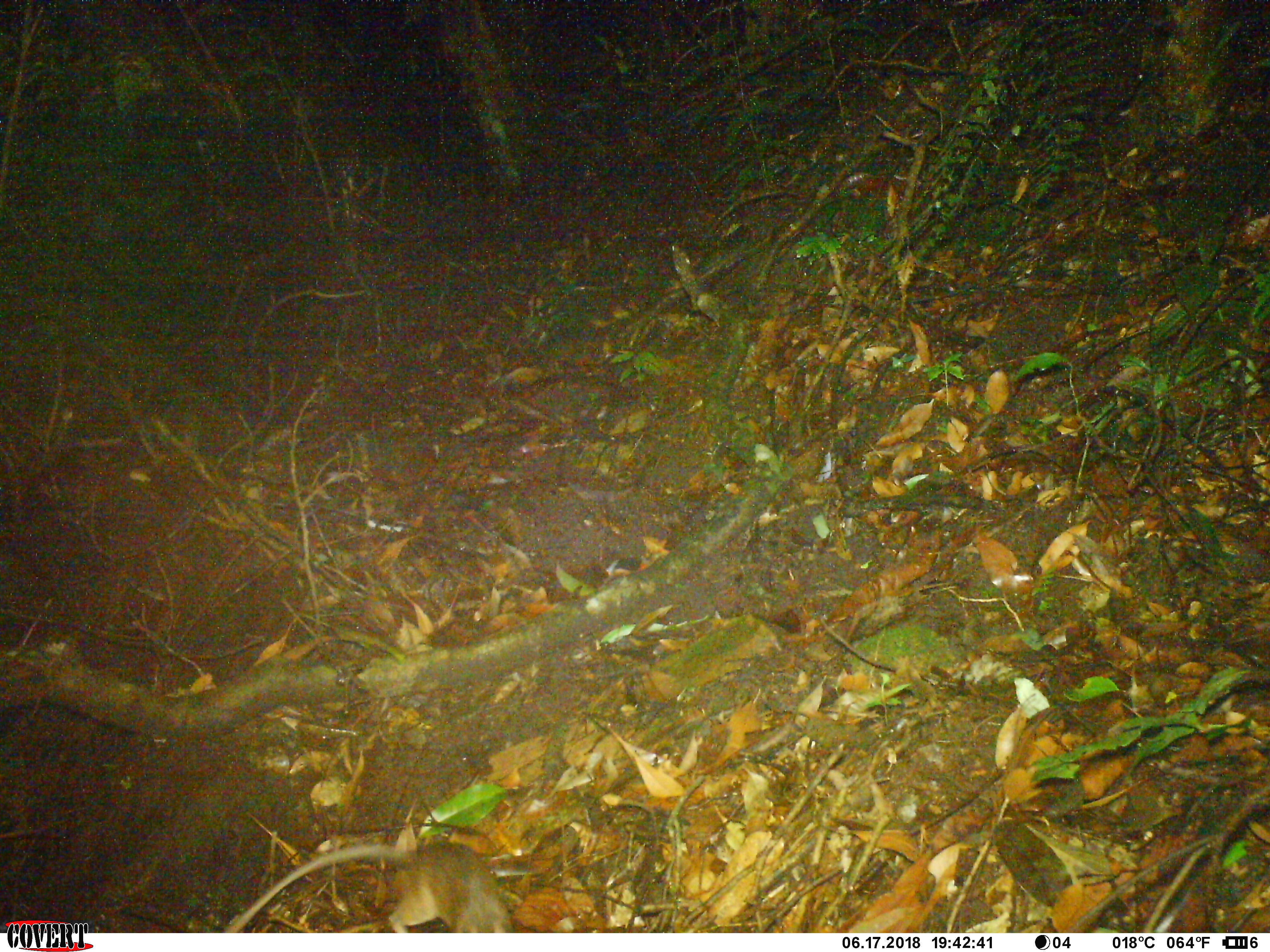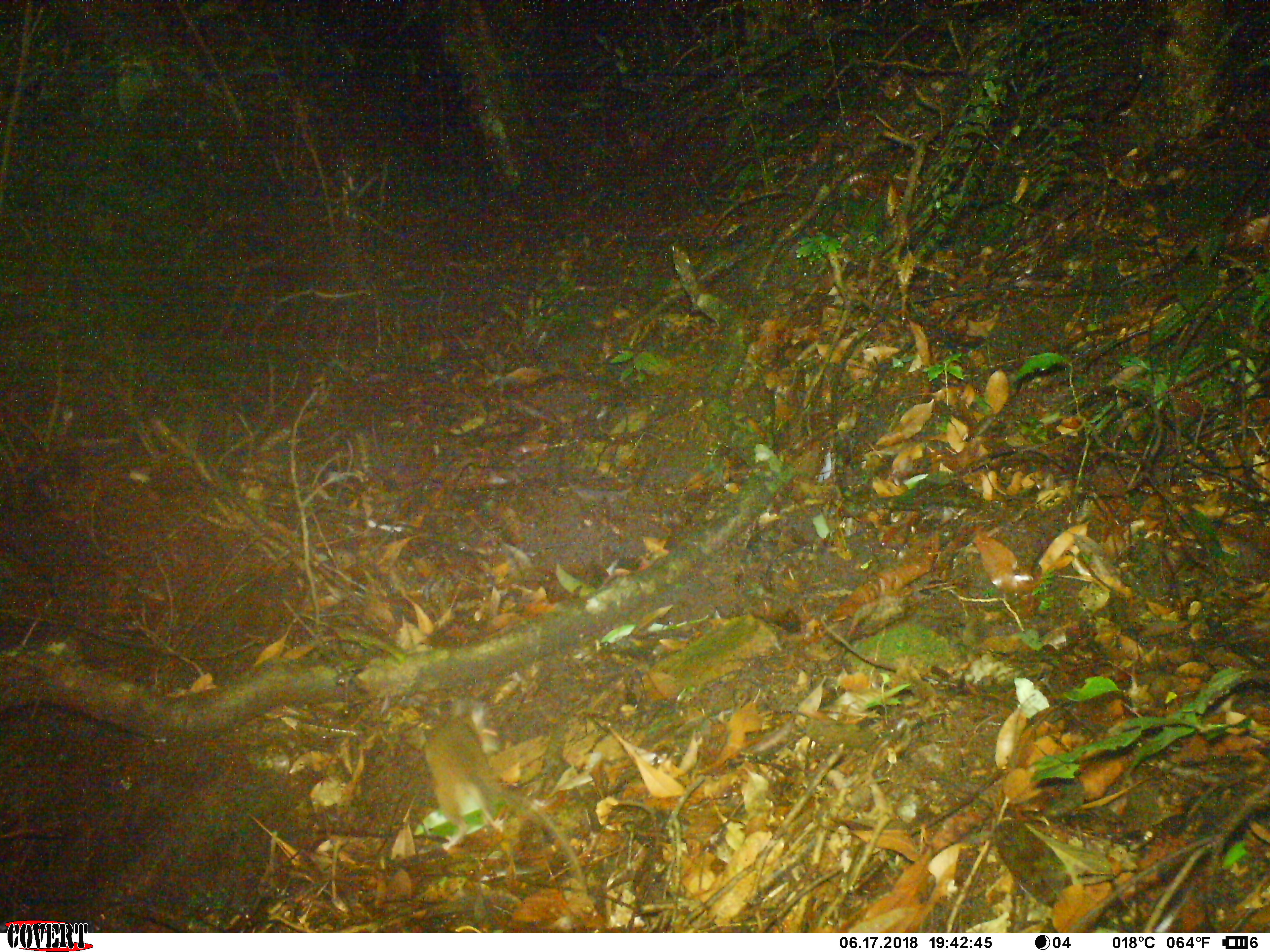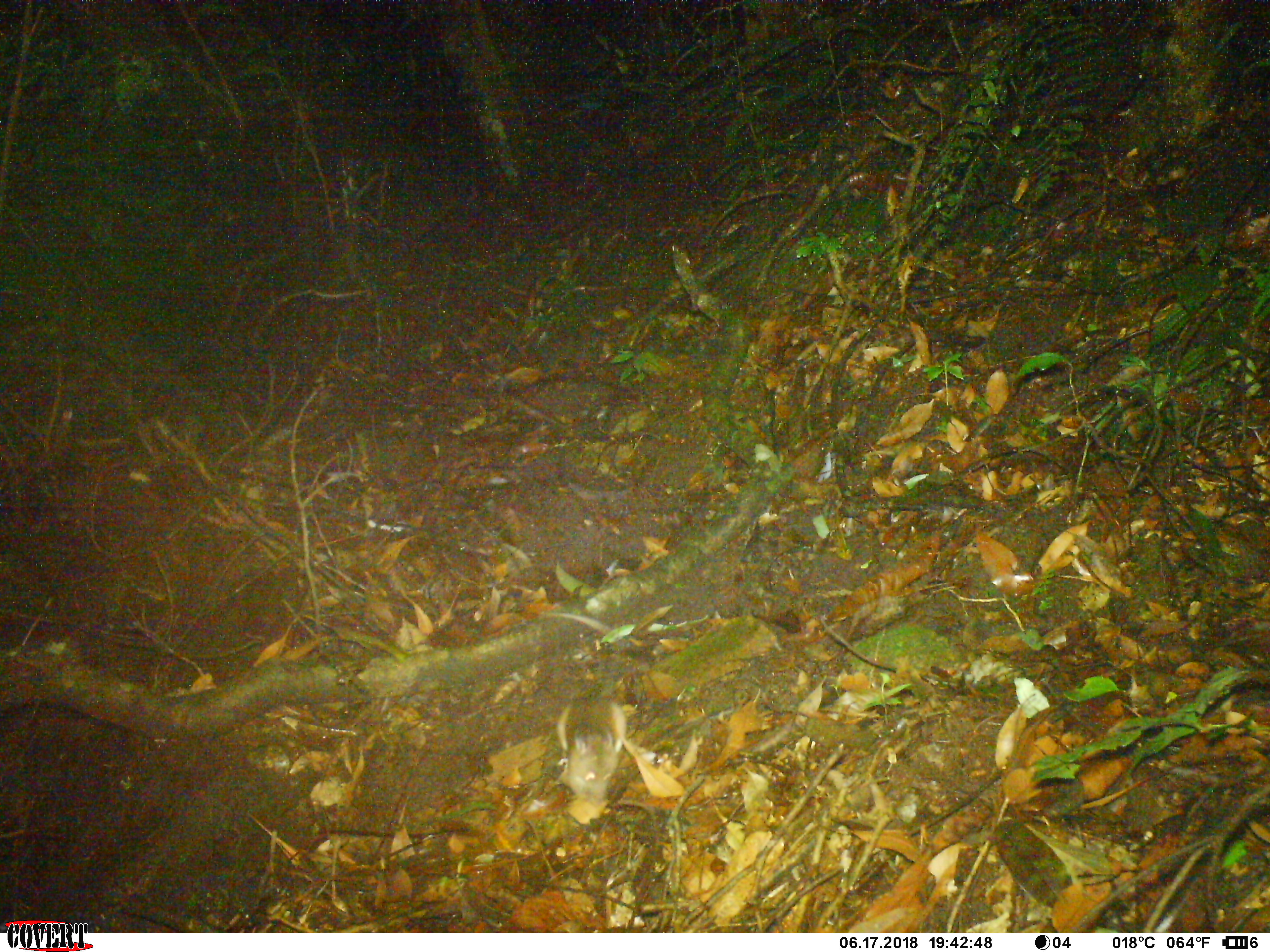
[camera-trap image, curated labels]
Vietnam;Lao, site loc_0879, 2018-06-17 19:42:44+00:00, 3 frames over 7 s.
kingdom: Animalia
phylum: Chordata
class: Mammalia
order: Rodentia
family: Muridae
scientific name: Muridae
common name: old-world mice and rats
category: unidentified murid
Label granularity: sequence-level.